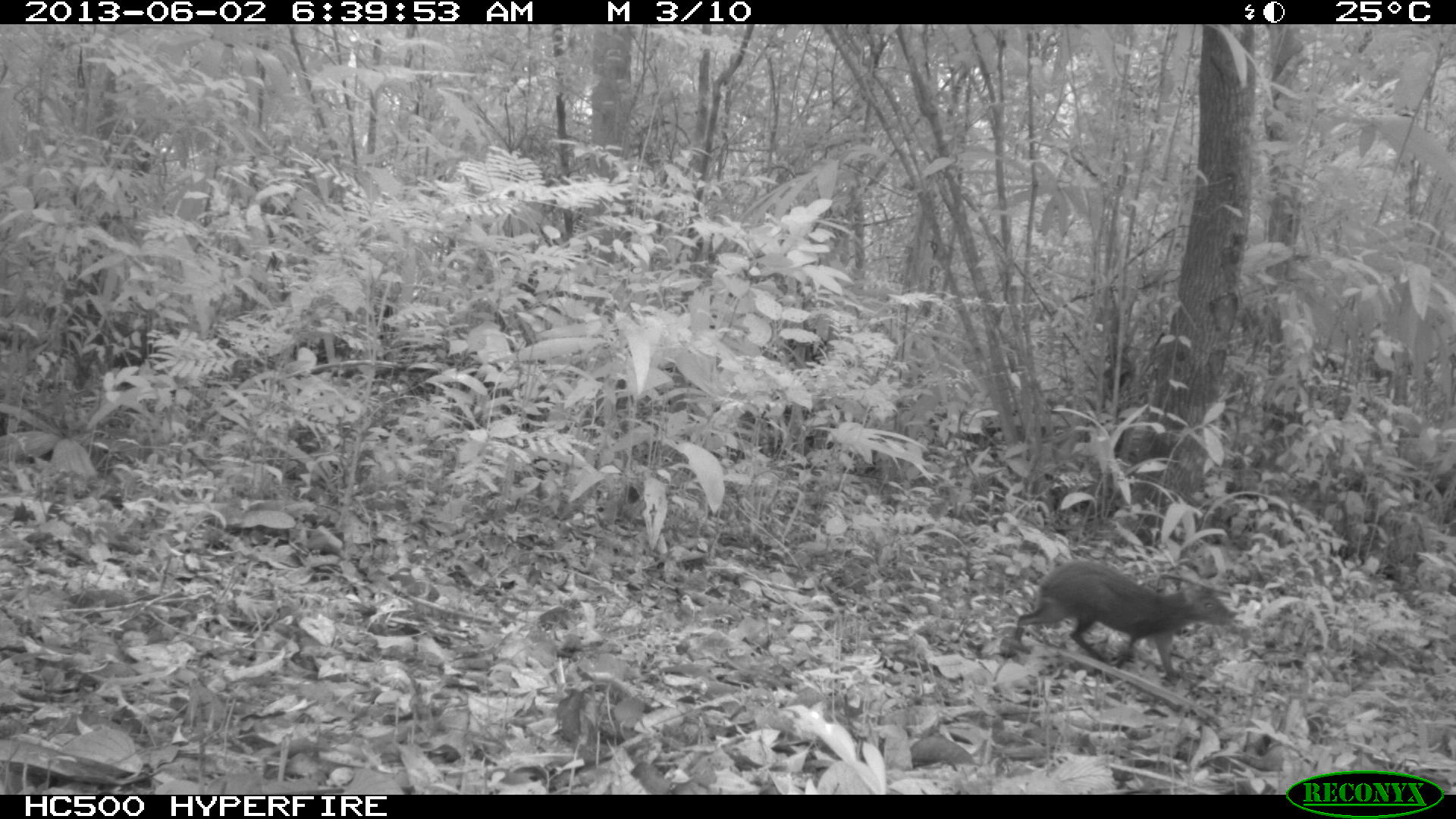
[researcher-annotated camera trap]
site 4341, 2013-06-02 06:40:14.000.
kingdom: Animalia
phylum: Chordata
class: Mammalia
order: Rodentia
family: Dasyproctidae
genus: Dasyprocta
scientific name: Dasyprocta punctata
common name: central american agouti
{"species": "Dasyprocta punctata (central american agouti)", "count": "1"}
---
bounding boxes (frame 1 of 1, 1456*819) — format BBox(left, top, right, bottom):
dasyprocta punctata: BBox(1010, 556, 1239, 683)